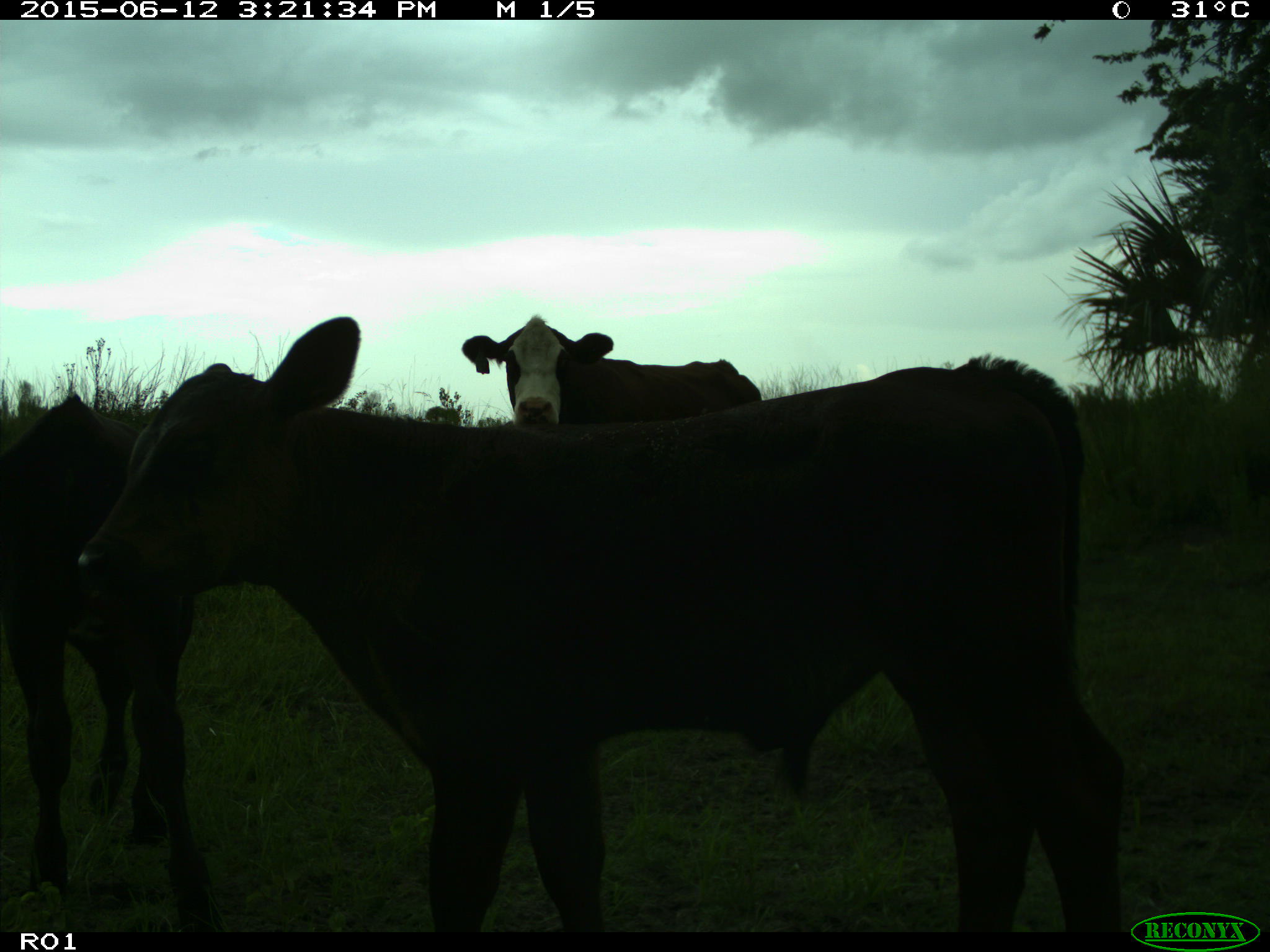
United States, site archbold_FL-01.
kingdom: Animalia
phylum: Chordata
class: Mammalia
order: Artiodactyla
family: Bovidae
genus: Bos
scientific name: Bos taurus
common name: domestic cow